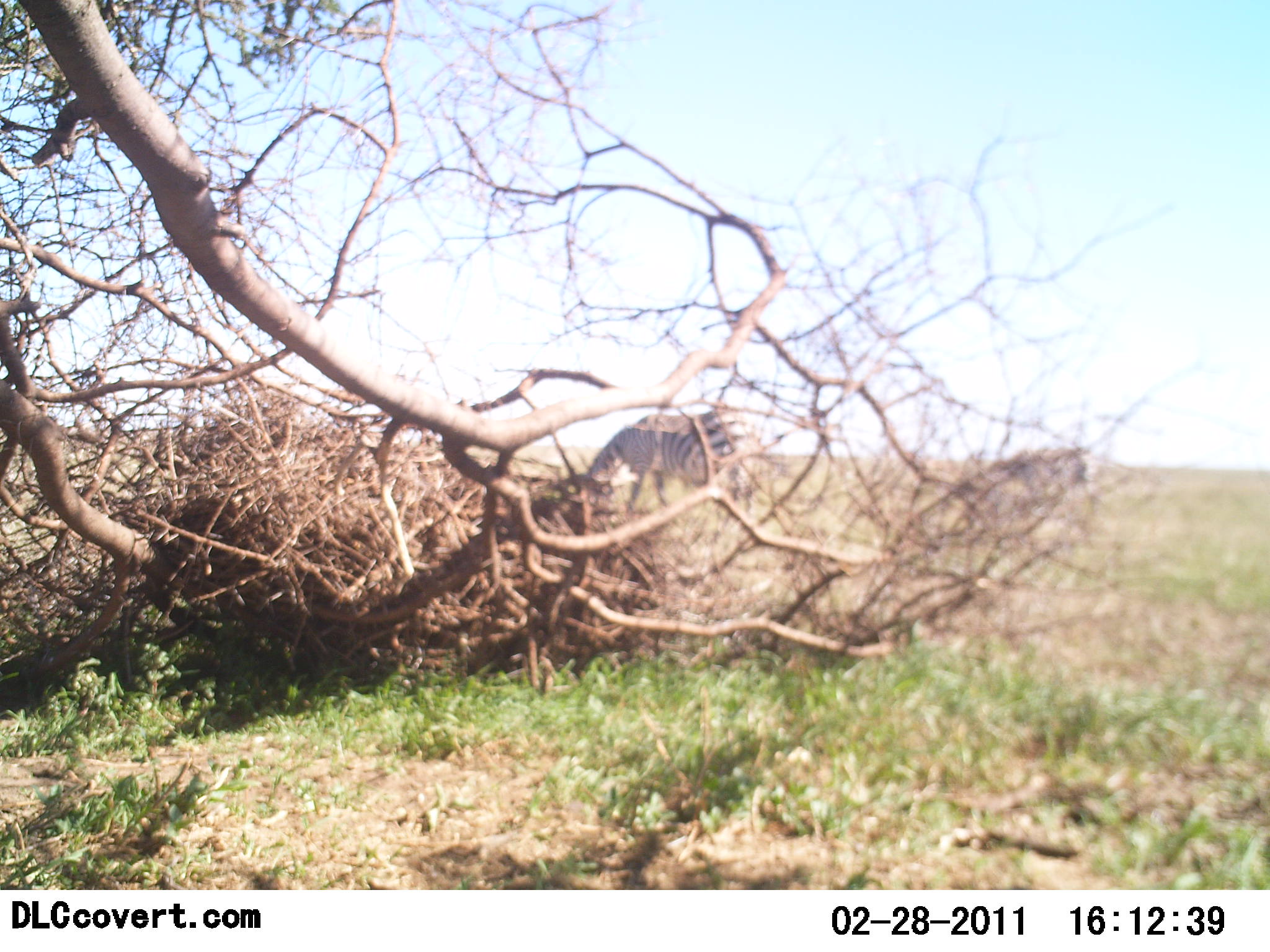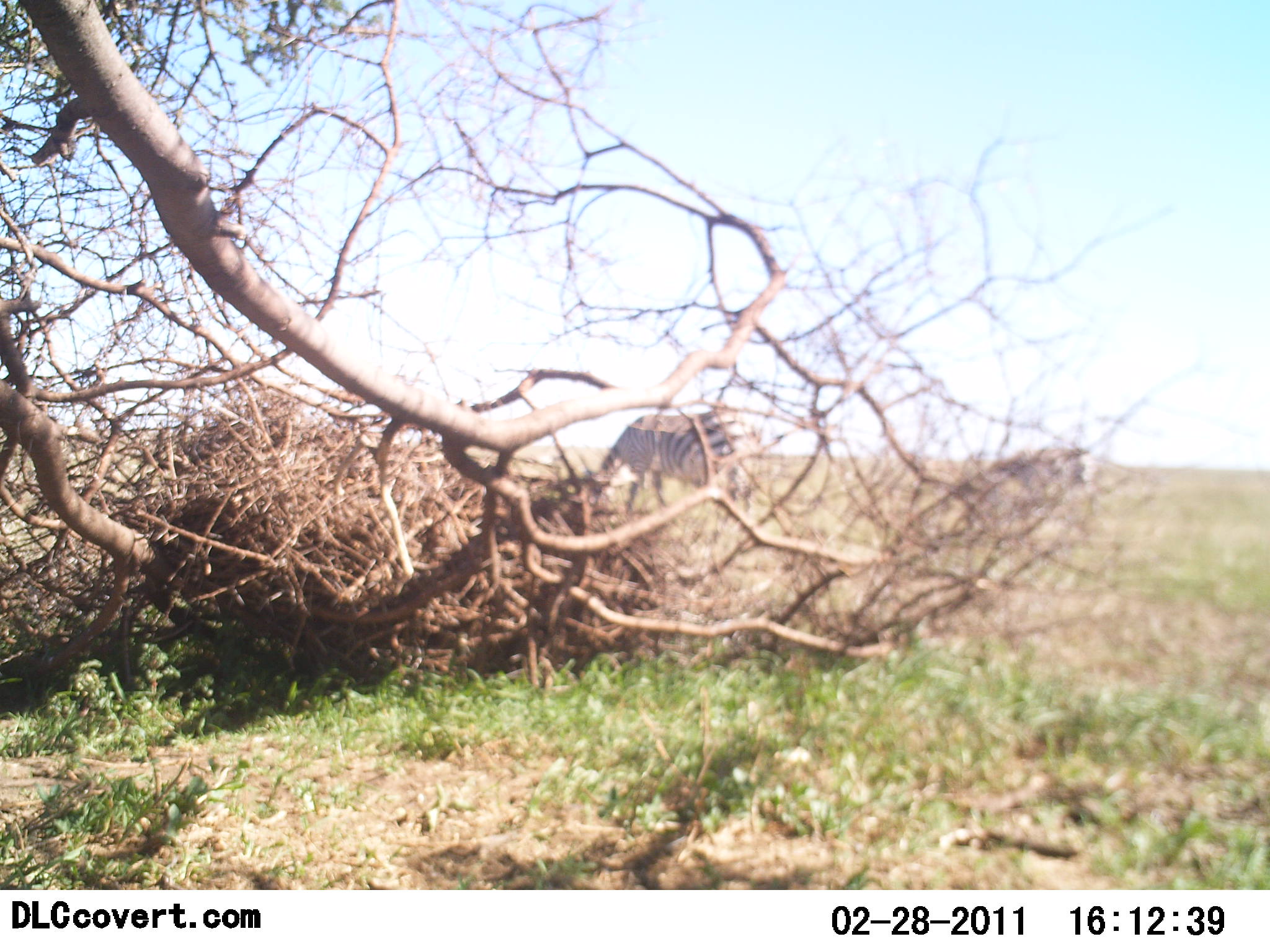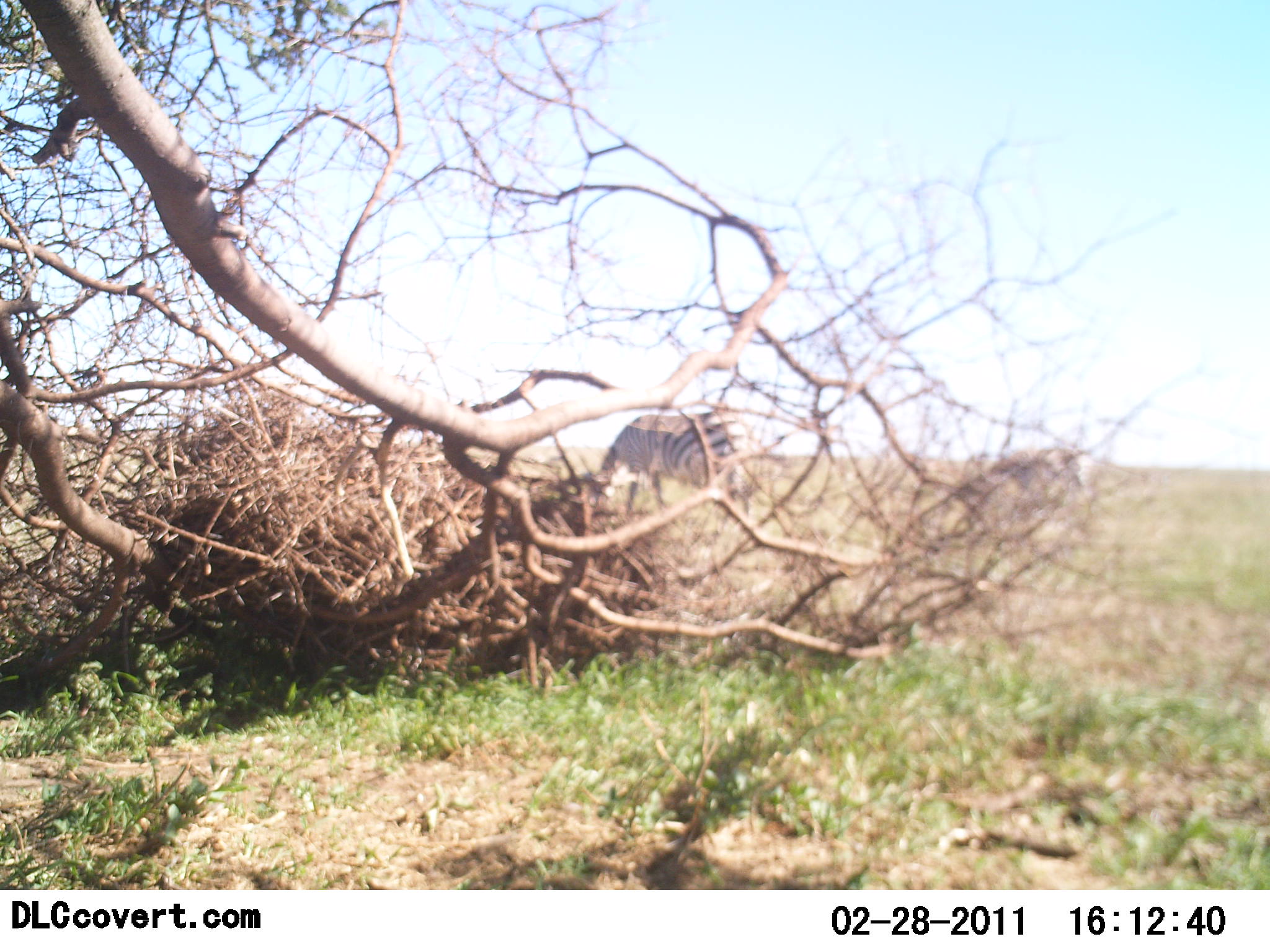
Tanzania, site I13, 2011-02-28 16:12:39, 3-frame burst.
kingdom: Animalia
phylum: Chordata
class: Mammalia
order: Perissodactyla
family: Equidae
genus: Equus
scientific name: Equus quagga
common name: plains zebra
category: zebra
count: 2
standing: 29%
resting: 0%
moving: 14%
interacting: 0%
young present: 0%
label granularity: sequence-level